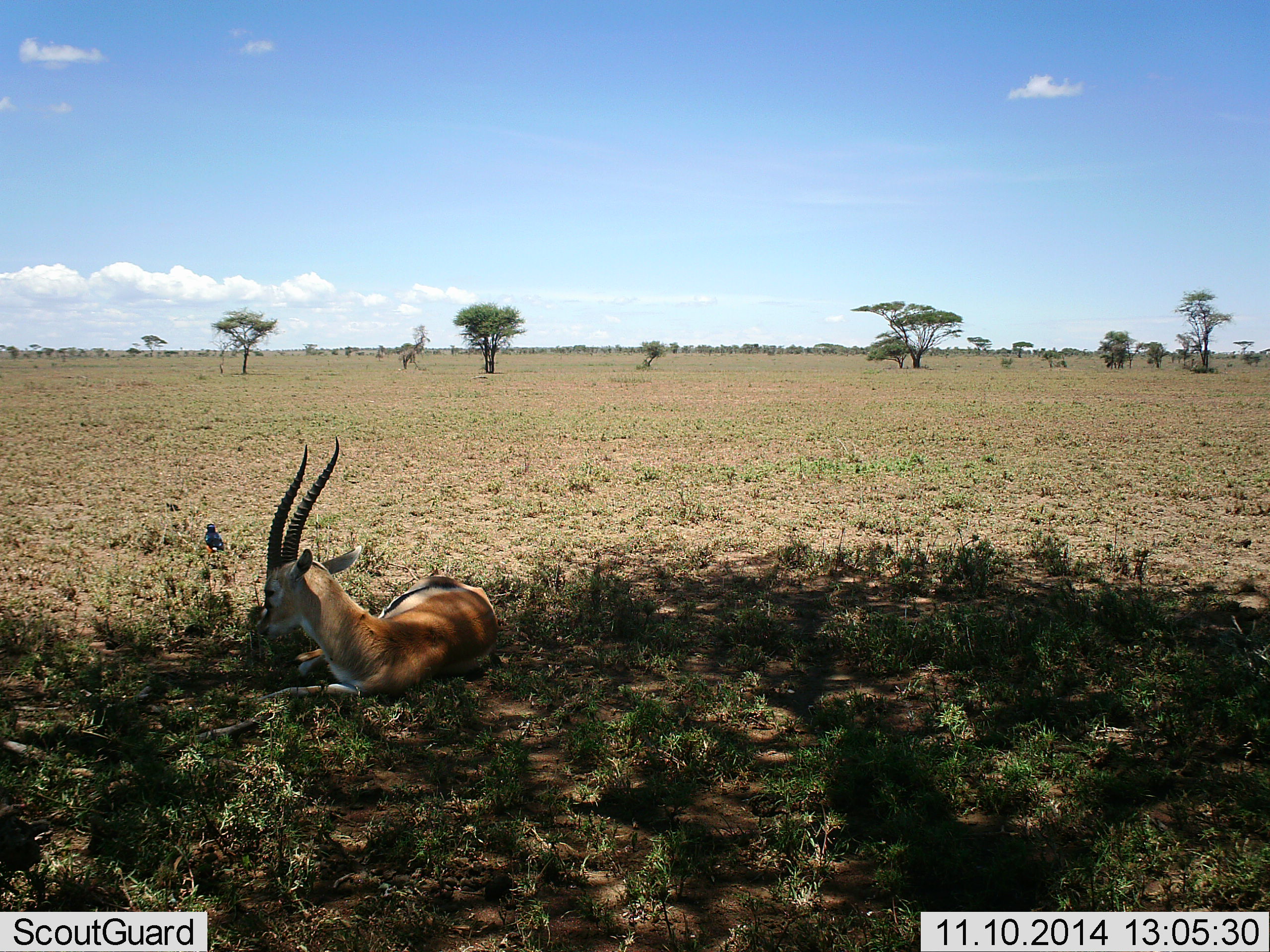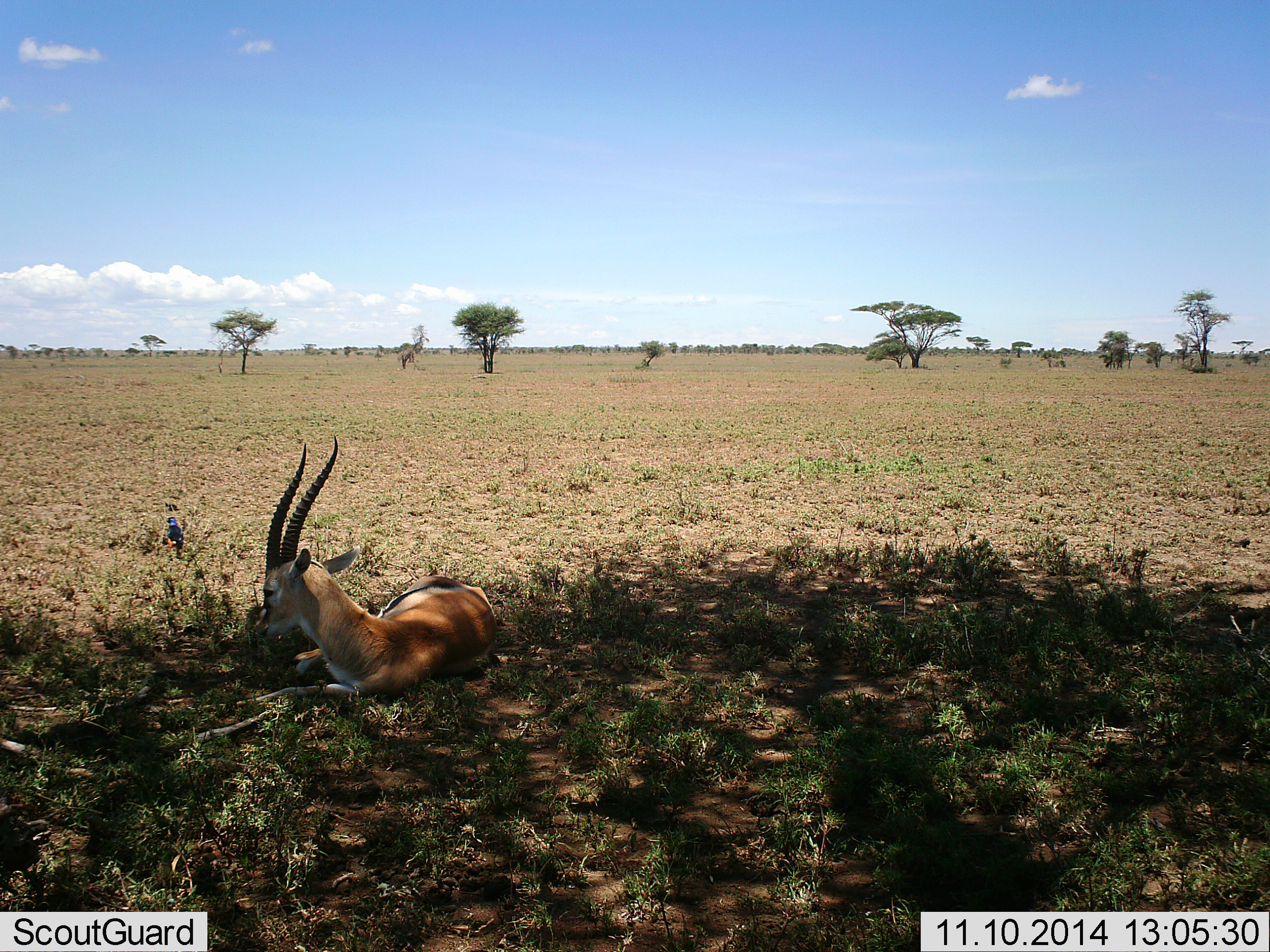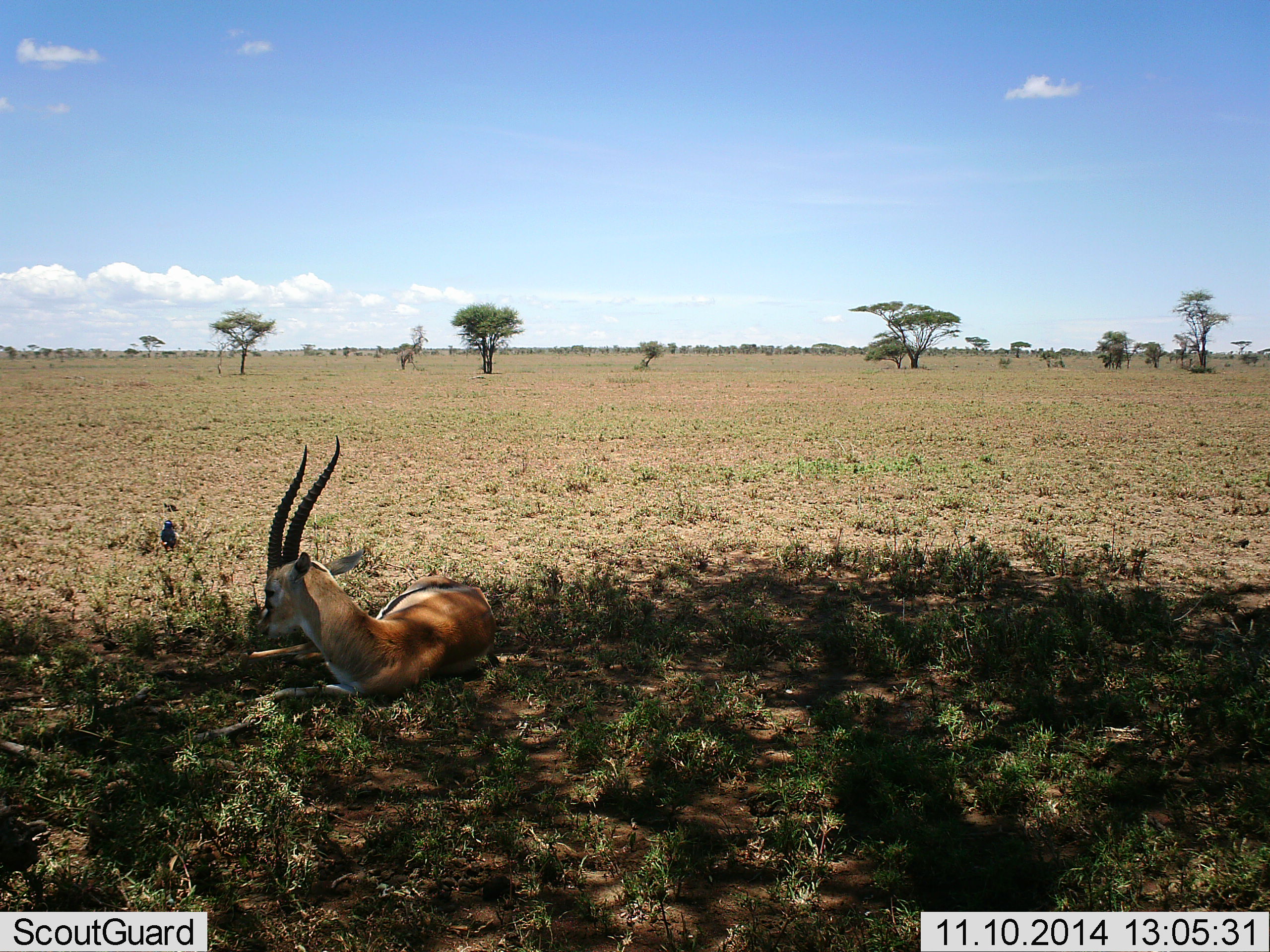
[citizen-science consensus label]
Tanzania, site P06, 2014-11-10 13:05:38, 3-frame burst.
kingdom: Animalia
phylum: Chordata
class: Mammalia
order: Artiodactyla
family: Bovidae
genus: Eudorcas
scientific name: Eudorcas thomsonii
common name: thomson's gazelle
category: gazellethomsons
Gazellethomsons (thomson's gazelle) (Eudorcas thomsonii), count 1. Behavior (volunteer vote fractions): standing 0%, resting 100%, moving 0%, interacting 0%. Young present (vote fraction): 0%. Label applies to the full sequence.